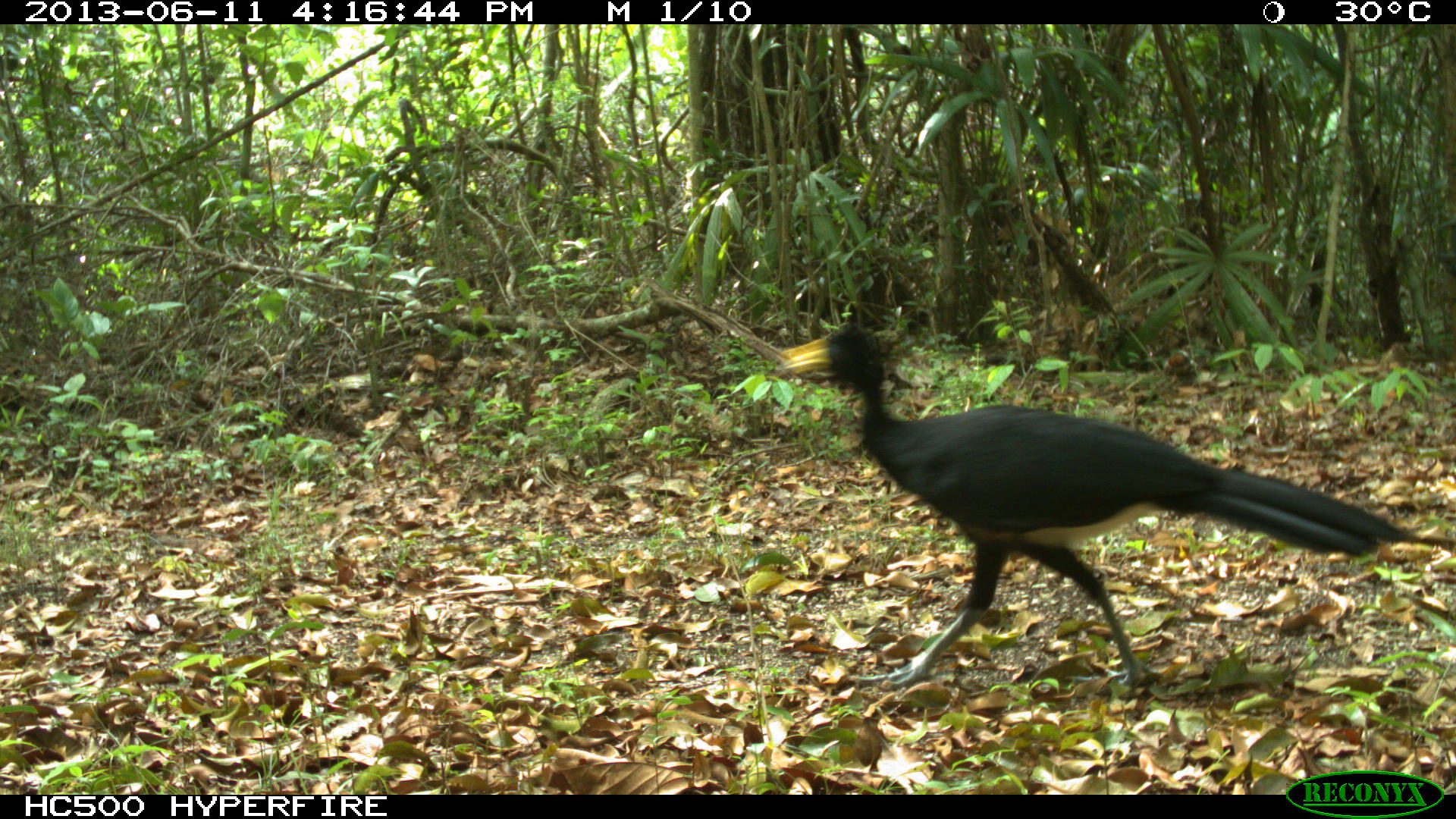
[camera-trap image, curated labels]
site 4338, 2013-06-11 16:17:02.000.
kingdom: Animalia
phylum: Chordata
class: Aves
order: Galliformes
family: Cracidae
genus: Crax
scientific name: Crax rubra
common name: great curassow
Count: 1.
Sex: male.